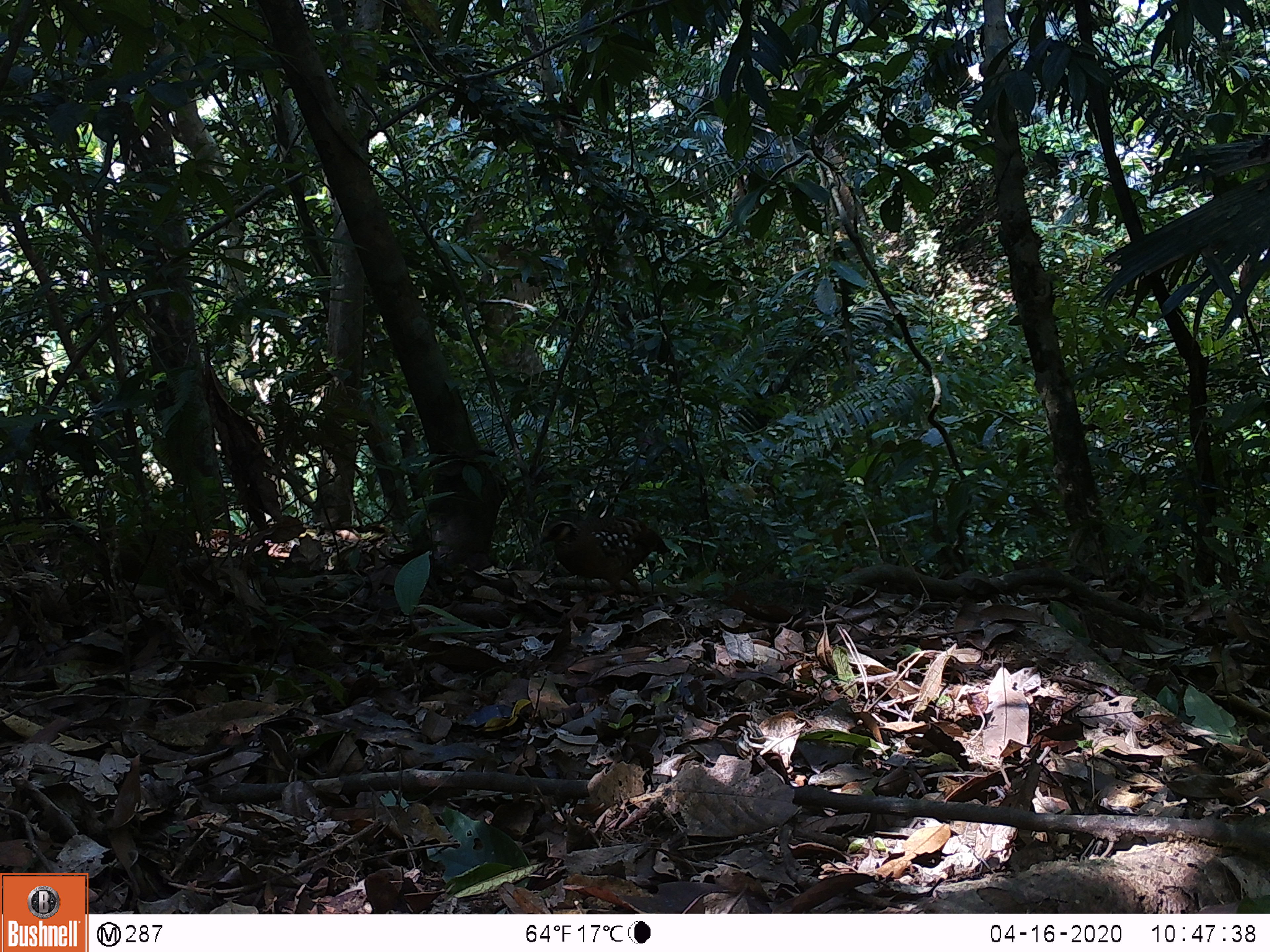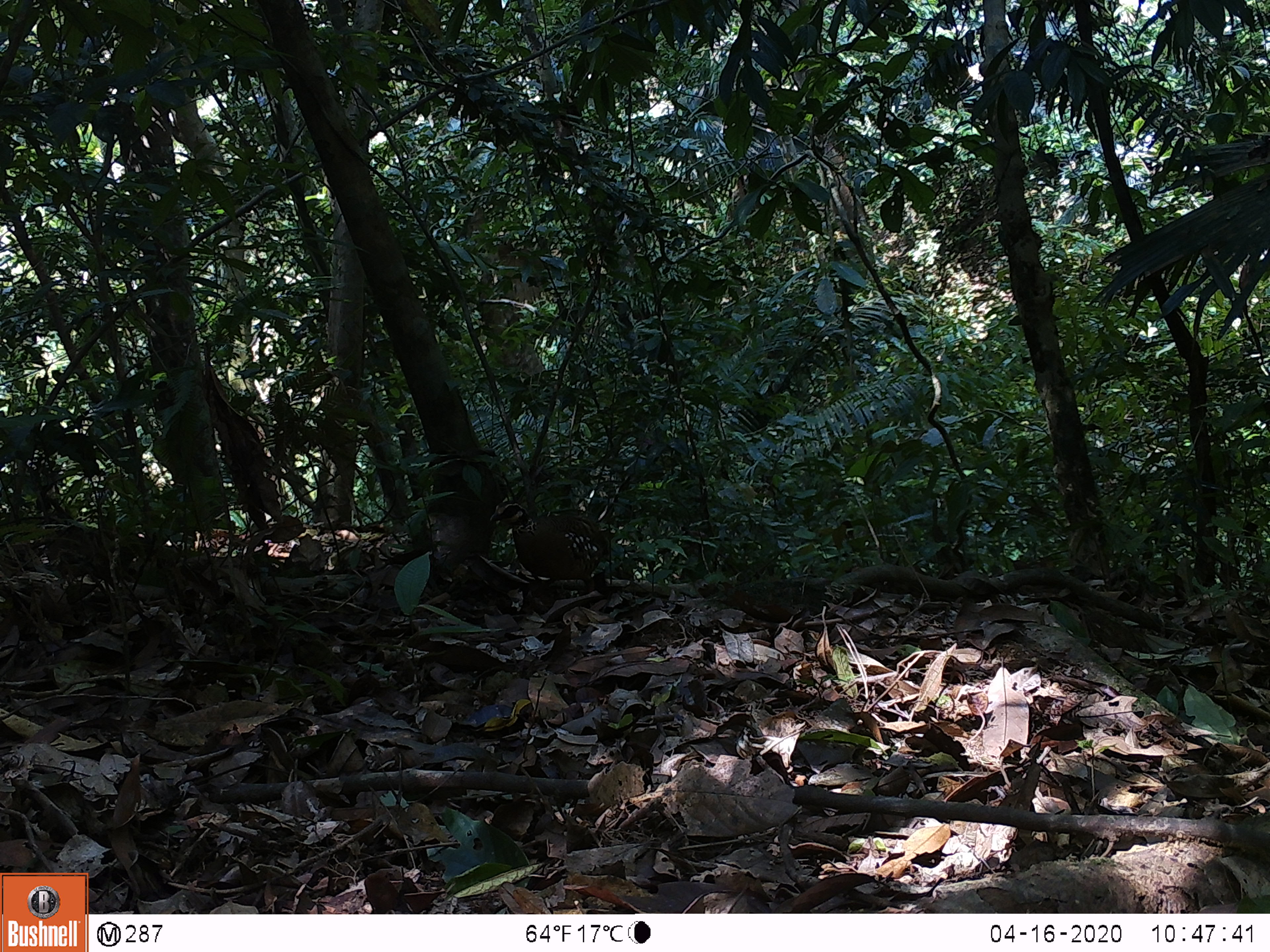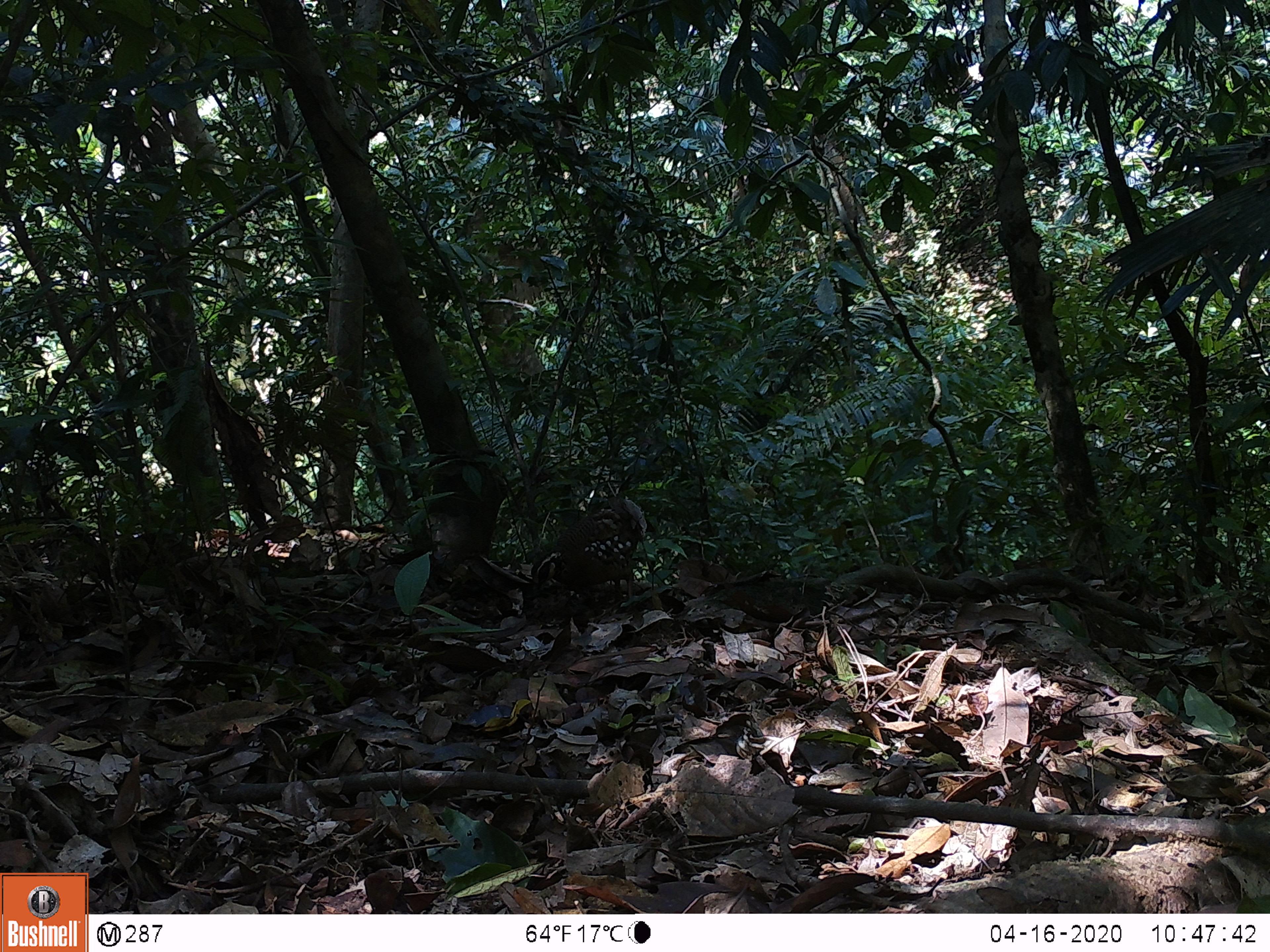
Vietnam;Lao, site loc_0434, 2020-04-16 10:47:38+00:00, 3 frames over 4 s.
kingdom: Animalia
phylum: Chordata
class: Aves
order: Galliformes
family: Phasianidae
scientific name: Phasianidae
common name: partridge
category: unidentified partridge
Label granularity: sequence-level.